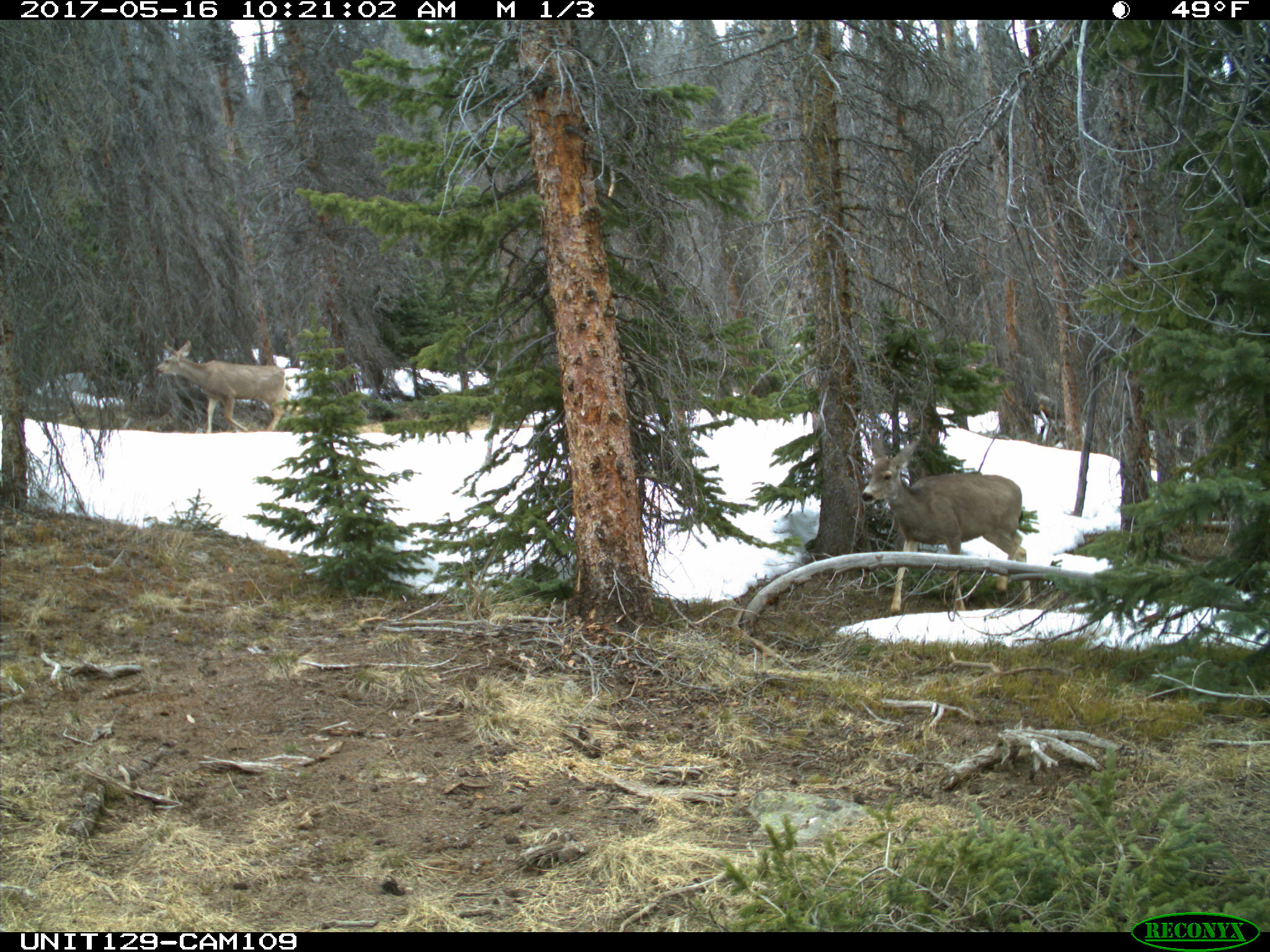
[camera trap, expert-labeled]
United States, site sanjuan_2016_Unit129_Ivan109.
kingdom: Animalia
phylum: Chordata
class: Mammalia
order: Artiodactyla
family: Cervidae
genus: Odocoileus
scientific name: Odocoileus hemionus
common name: mule deer